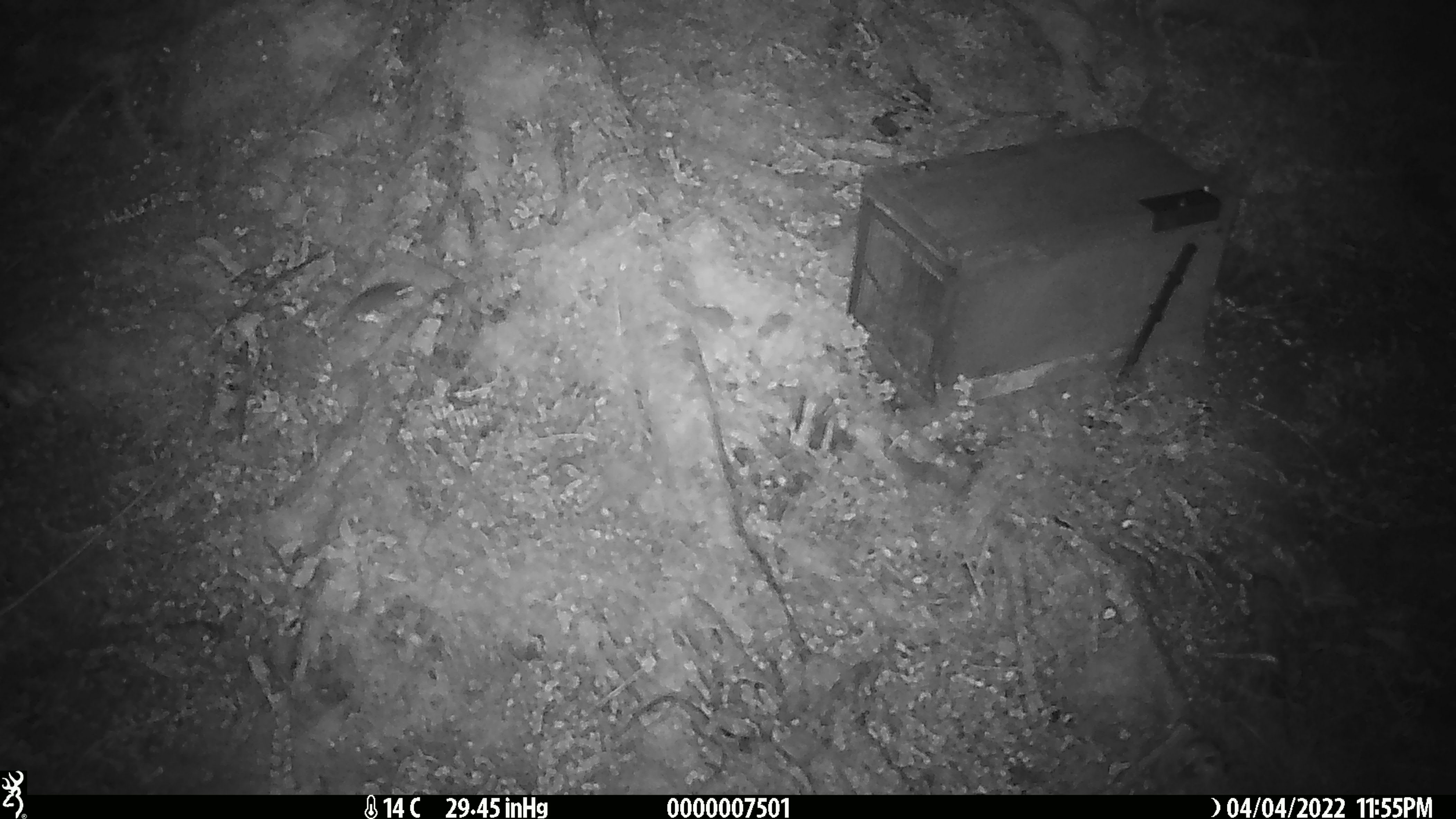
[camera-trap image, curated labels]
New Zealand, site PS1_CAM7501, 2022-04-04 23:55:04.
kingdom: Animalia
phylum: Chordata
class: Mammalia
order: Rodentia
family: Muridae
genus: Mus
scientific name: Mus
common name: mouse